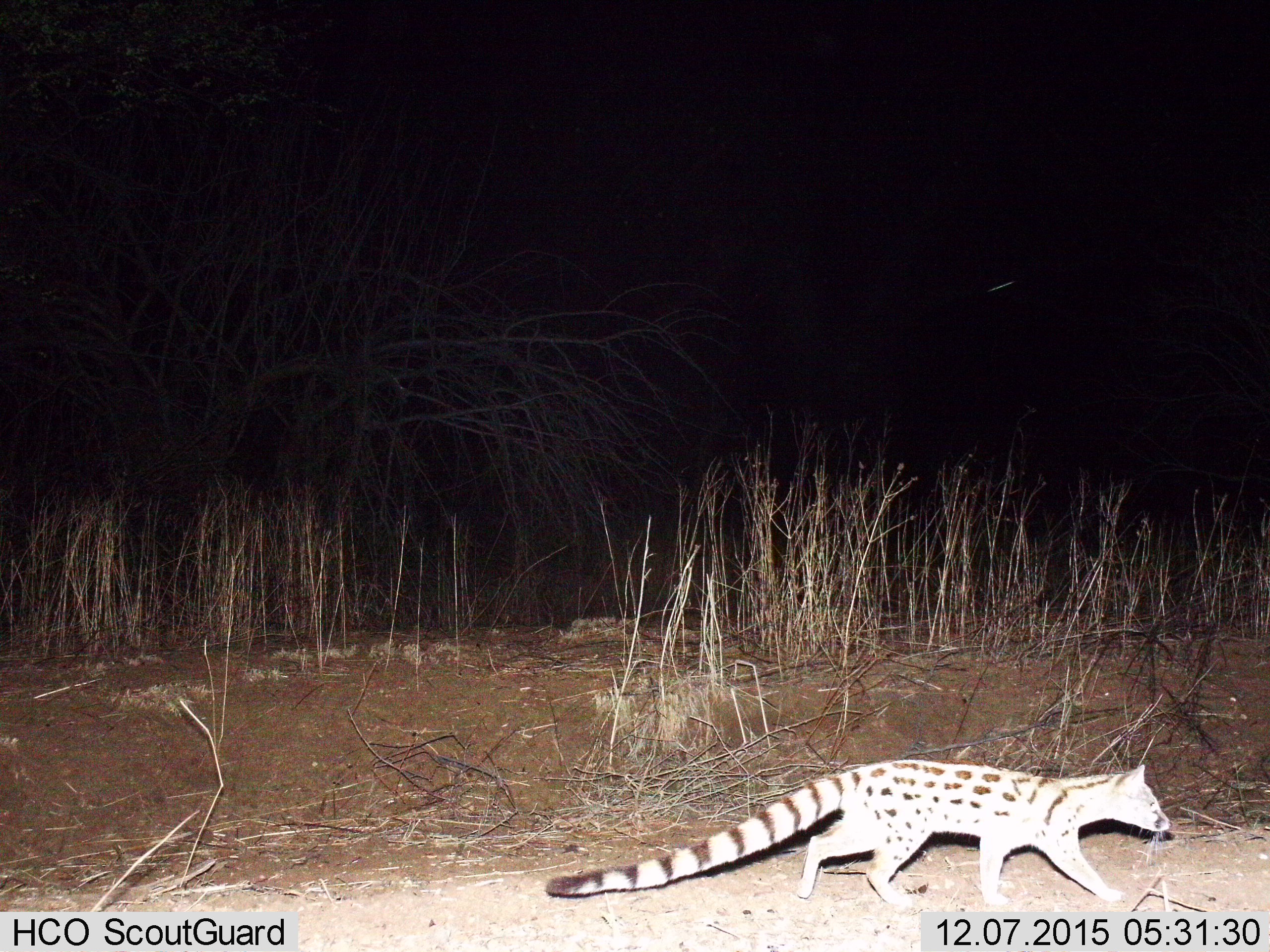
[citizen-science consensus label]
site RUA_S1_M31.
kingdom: Animalia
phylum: Chordata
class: Mammalia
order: Carnivora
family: Viverridae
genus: Genetta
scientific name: Genetta genetta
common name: small-spotted genet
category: genetcommonsmallspotted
Genetcommonsmallspotted (small-spotted genet) (Genetta genetta), count 1. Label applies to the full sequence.